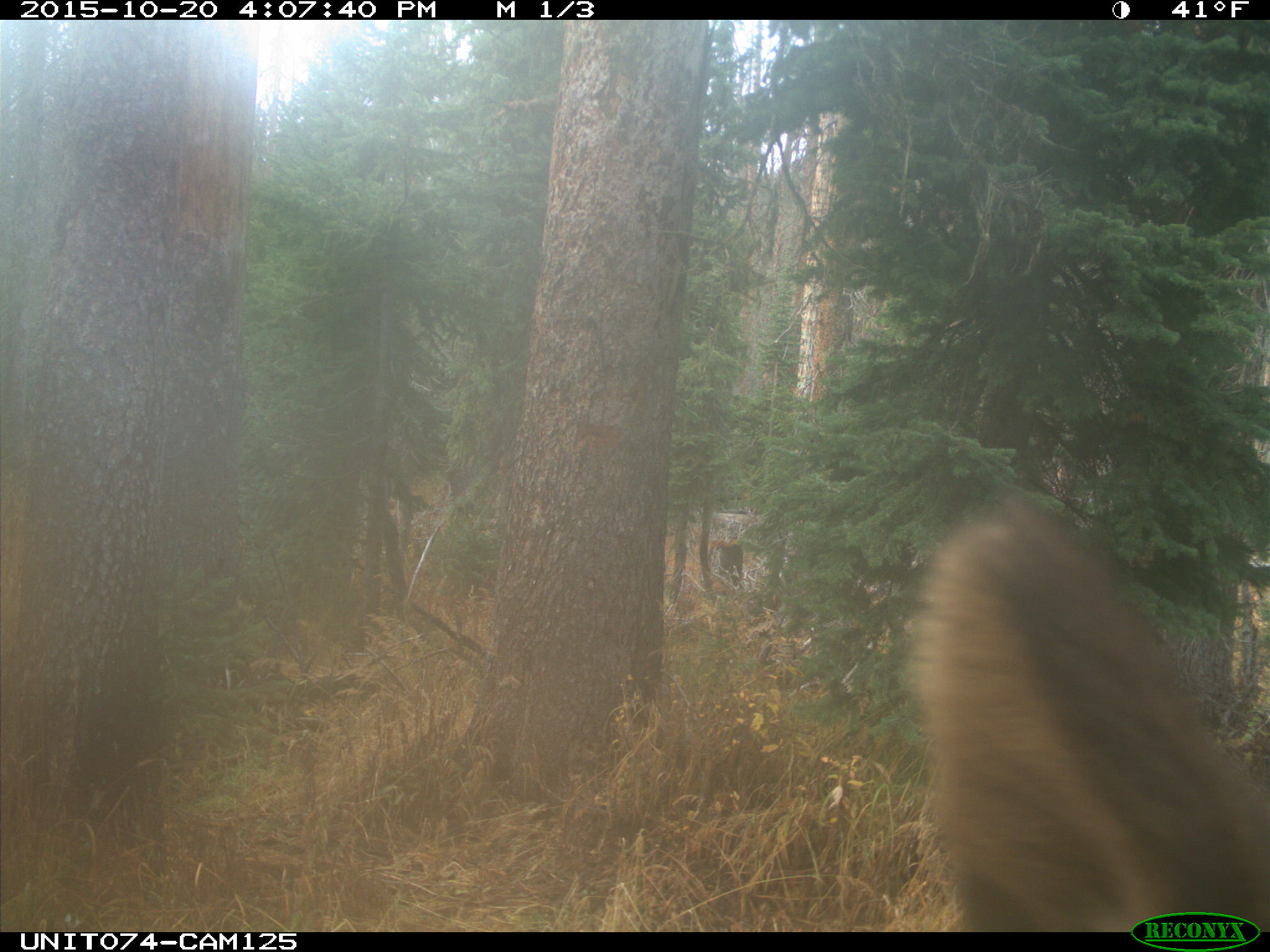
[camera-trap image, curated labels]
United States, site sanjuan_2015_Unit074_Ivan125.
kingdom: Animalia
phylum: Chordata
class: Mammalia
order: Artiodactyla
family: Cervidae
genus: Cervus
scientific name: Cervus elaphus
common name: red deer